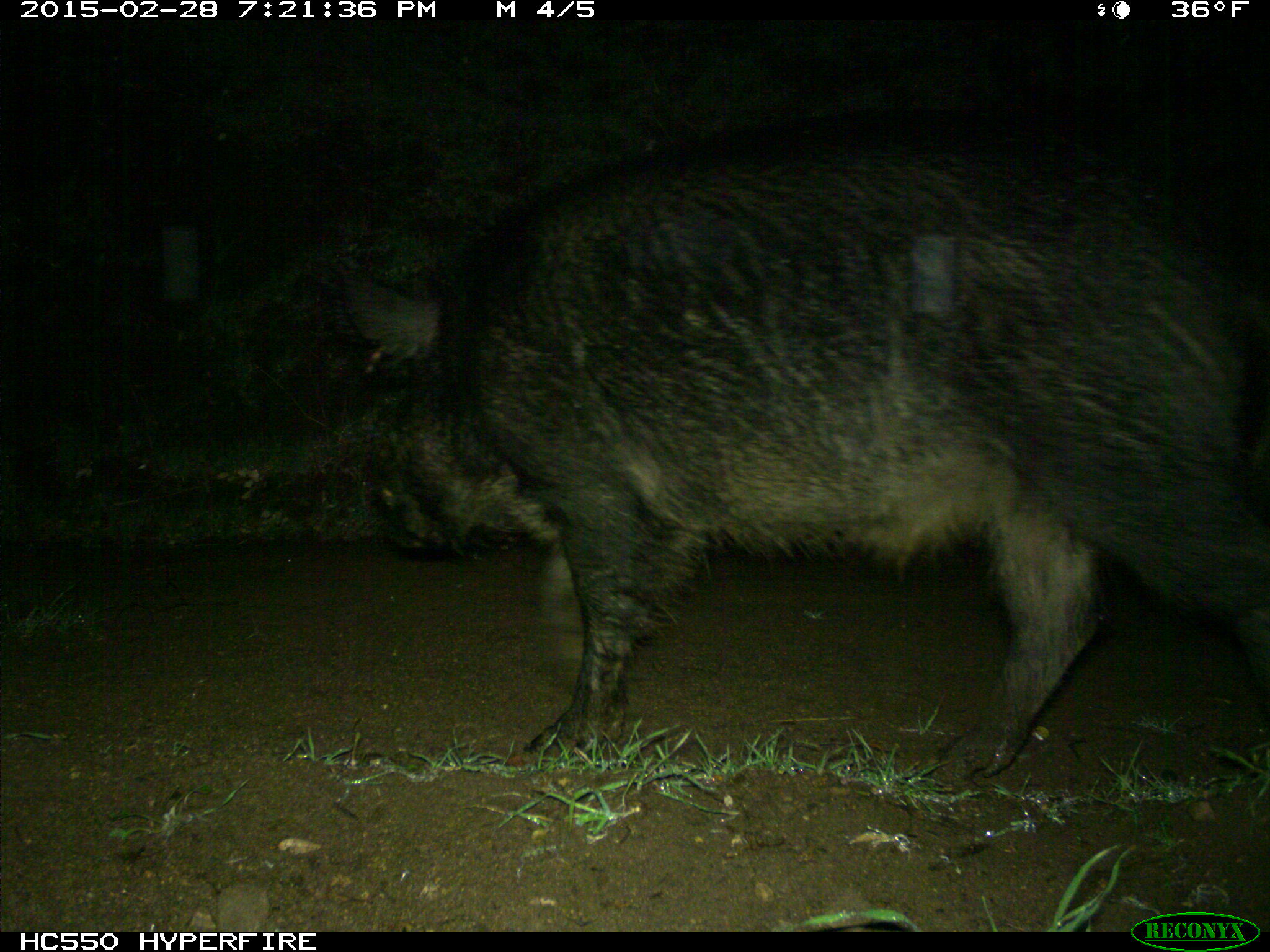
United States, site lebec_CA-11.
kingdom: Animalia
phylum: Chordata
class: Mammalia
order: Artiodactyla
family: Suidae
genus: Sus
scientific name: Sus scrofa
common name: wild boar